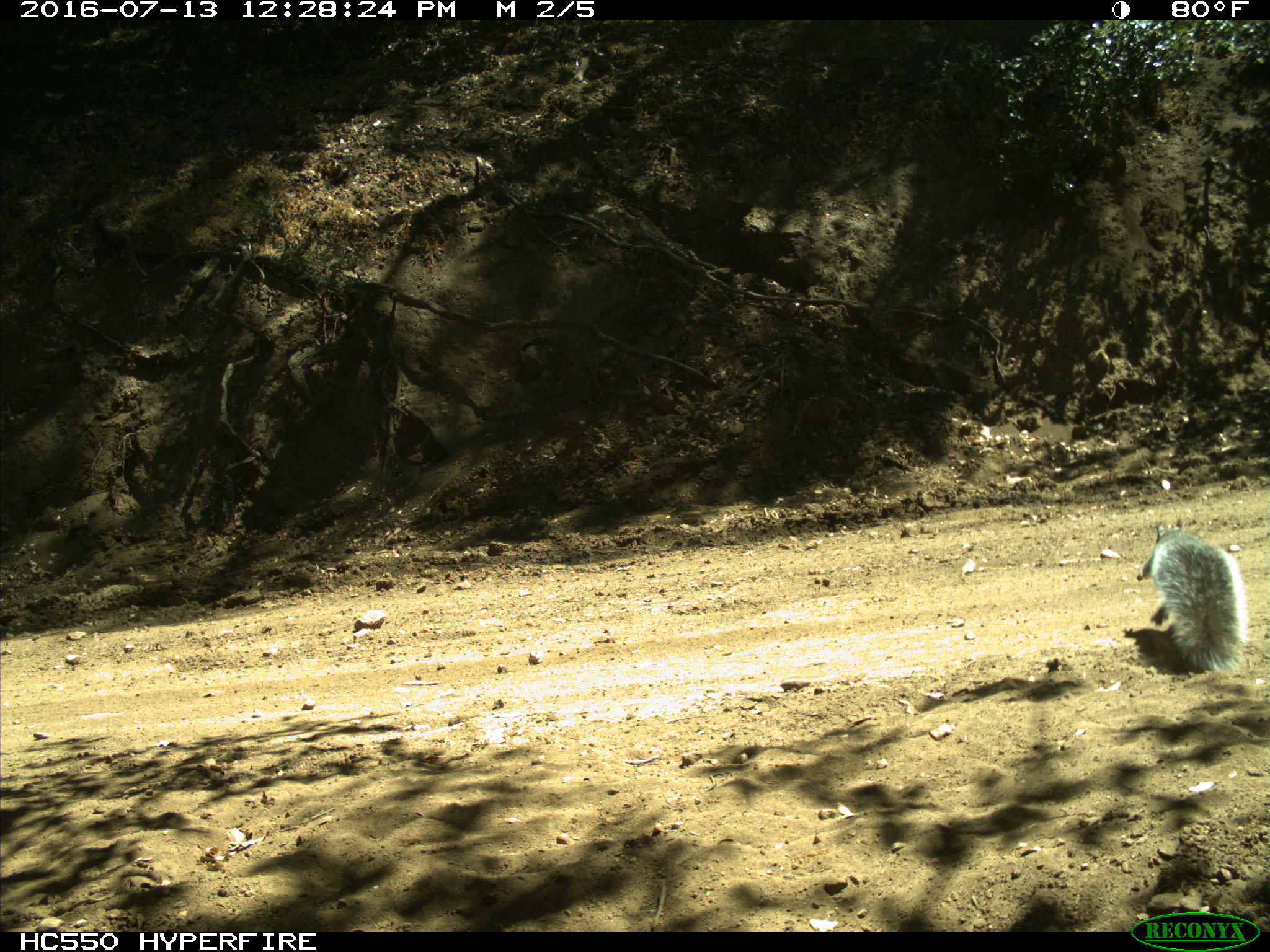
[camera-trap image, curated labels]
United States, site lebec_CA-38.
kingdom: Animalia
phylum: Chordata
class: Mammalia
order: Rodentia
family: Sciuridae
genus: Sciurus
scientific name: Sciurus carolinensis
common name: eastern gray squirrel